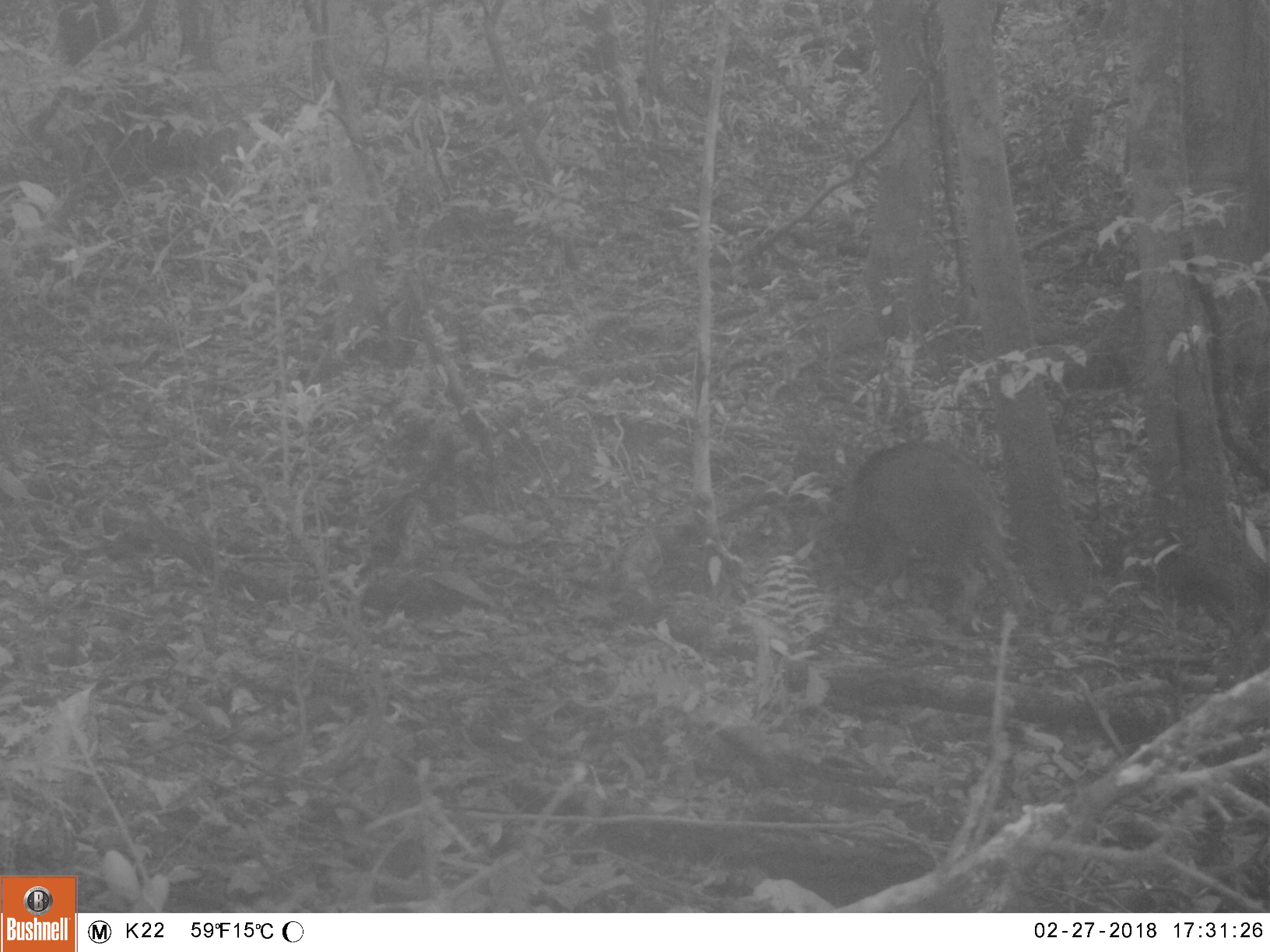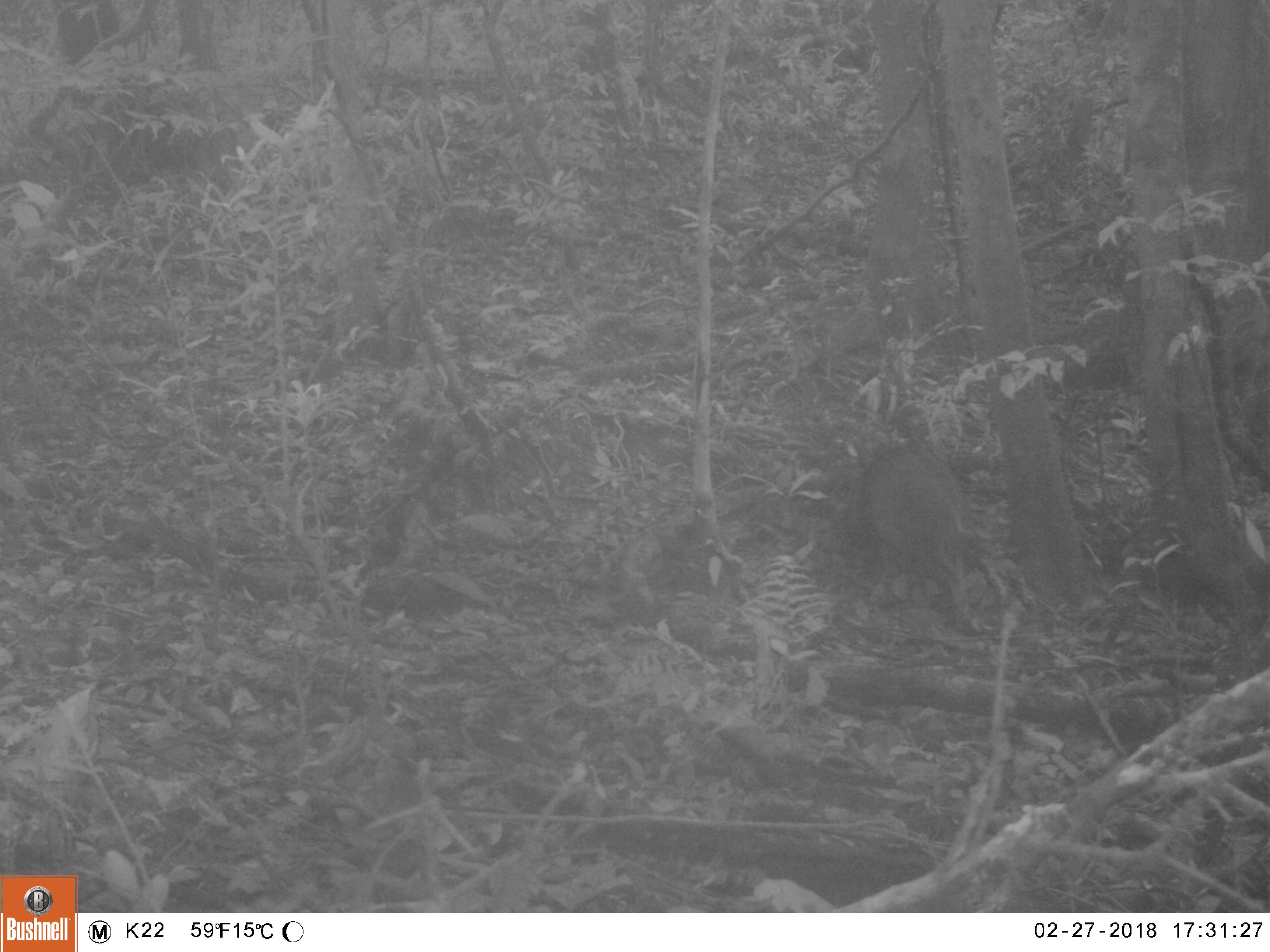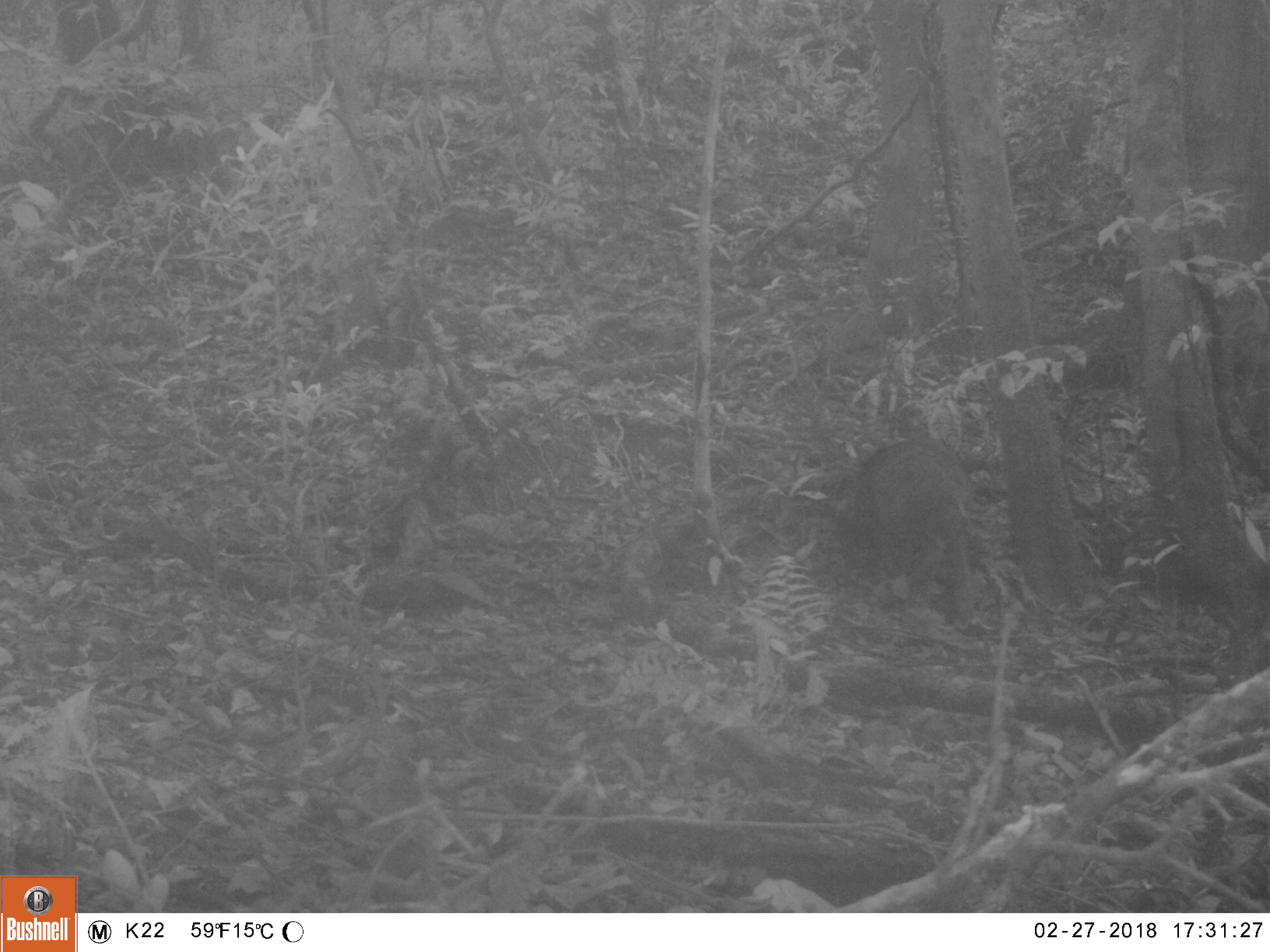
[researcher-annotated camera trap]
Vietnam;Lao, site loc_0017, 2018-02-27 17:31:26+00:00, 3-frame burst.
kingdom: Animalia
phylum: Chordata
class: Mammalia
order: Artiodactyla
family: Suidae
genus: Sus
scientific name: Sus scrofa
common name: eurasian wild pig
Eurasian wild pig (Sus scrofa). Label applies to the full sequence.